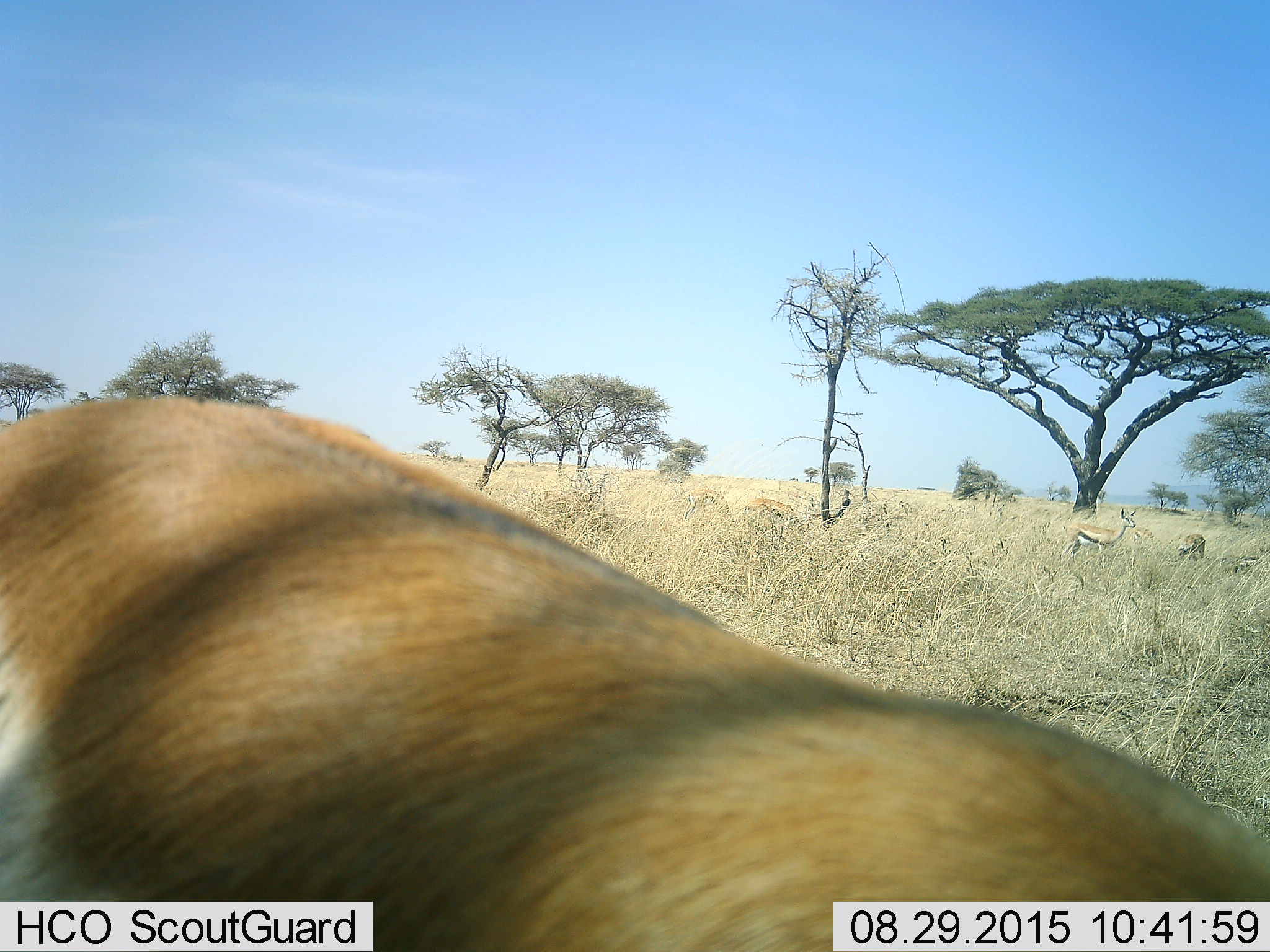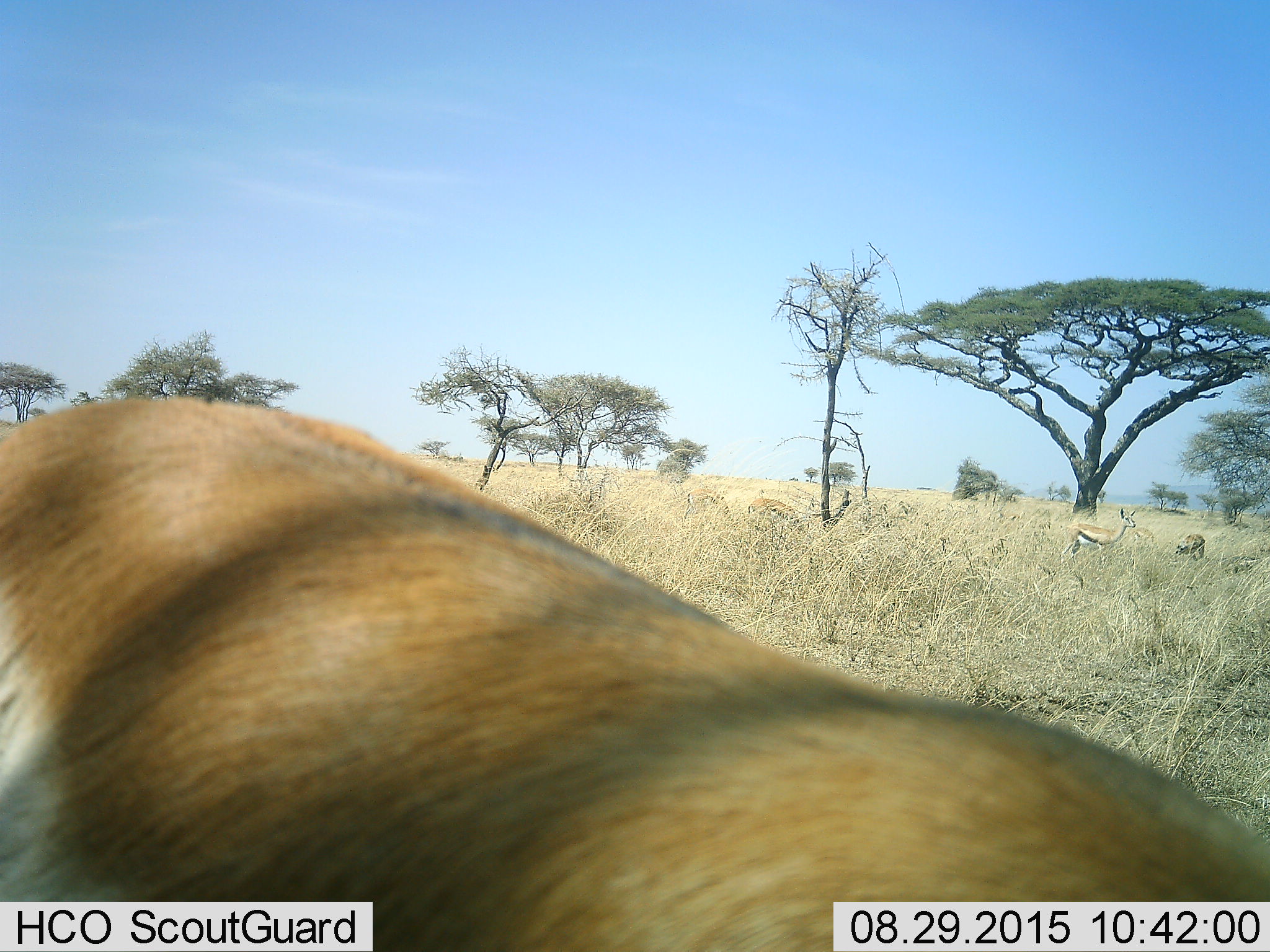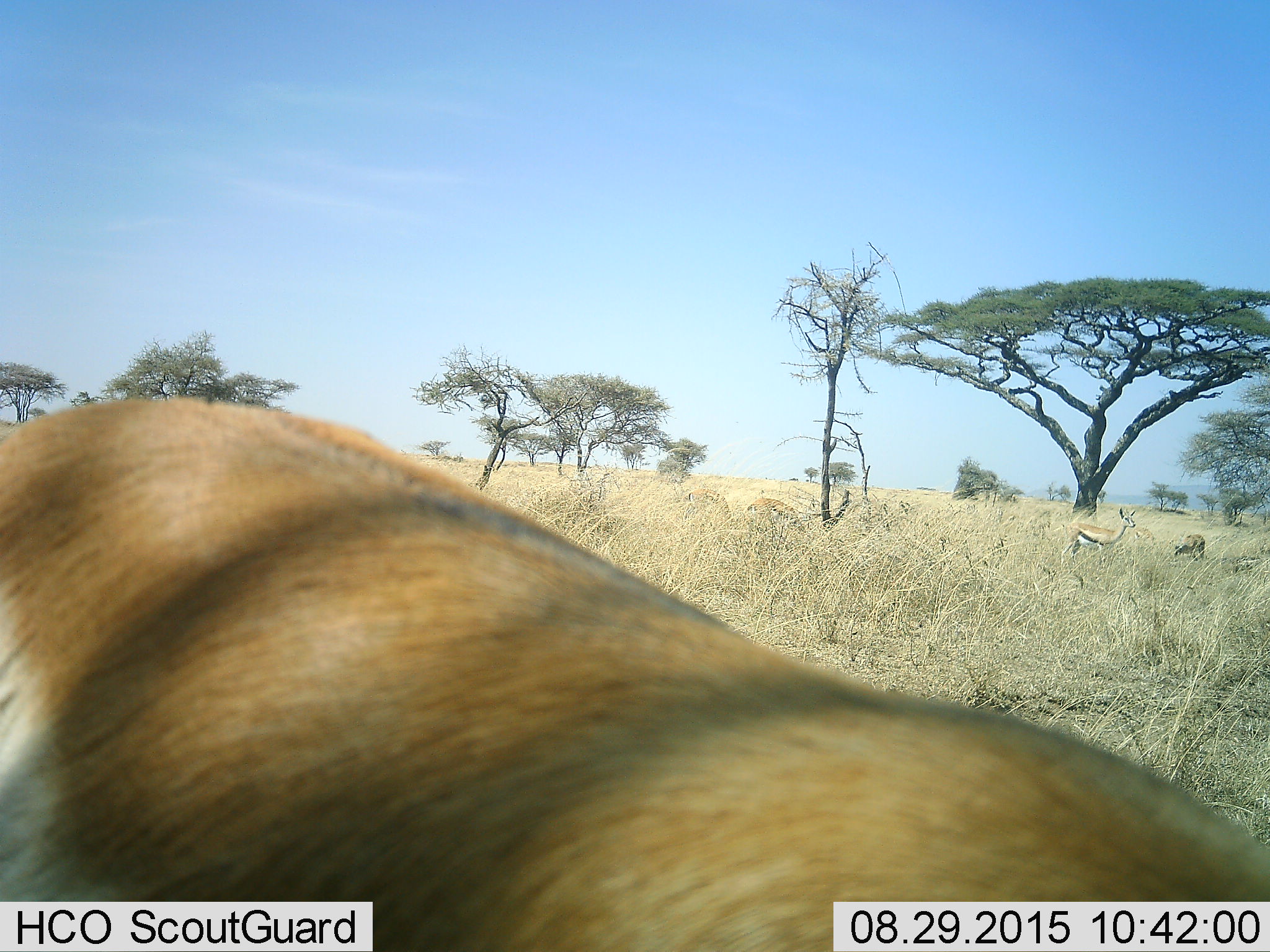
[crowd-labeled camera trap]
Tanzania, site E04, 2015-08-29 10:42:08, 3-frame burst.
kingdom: Animalia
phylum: Chordata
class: Mammalia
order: Artiodactyla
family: Bovidae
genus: Eudorcas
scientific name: Eudorcas thomsonii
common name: thomson's gazelle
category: gazellethomsons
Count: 4.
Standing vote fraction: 71%.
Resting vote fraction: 7%.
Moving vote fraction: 14%.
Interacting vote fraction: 0%.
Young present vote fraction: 7%.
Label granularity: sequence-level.